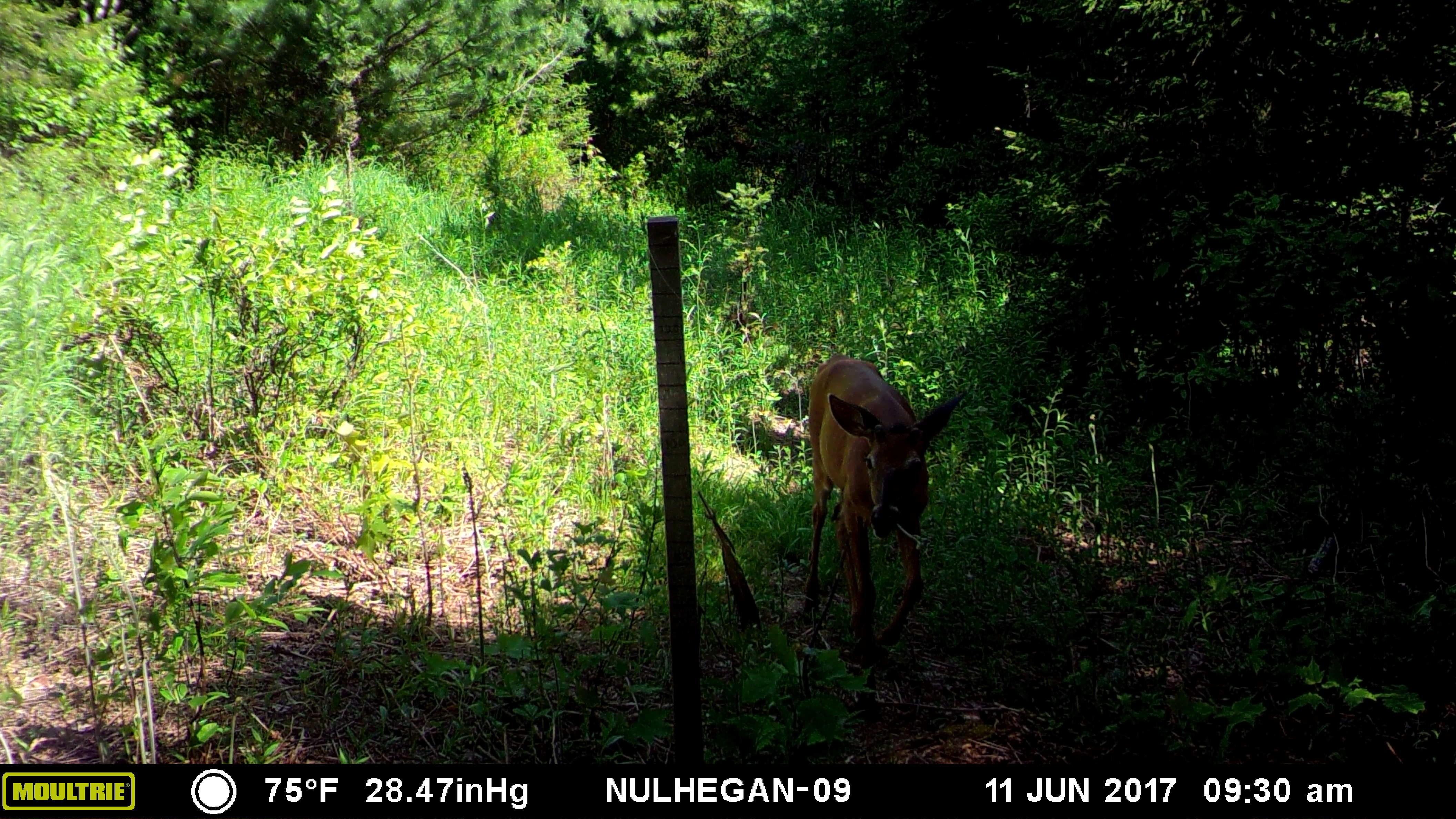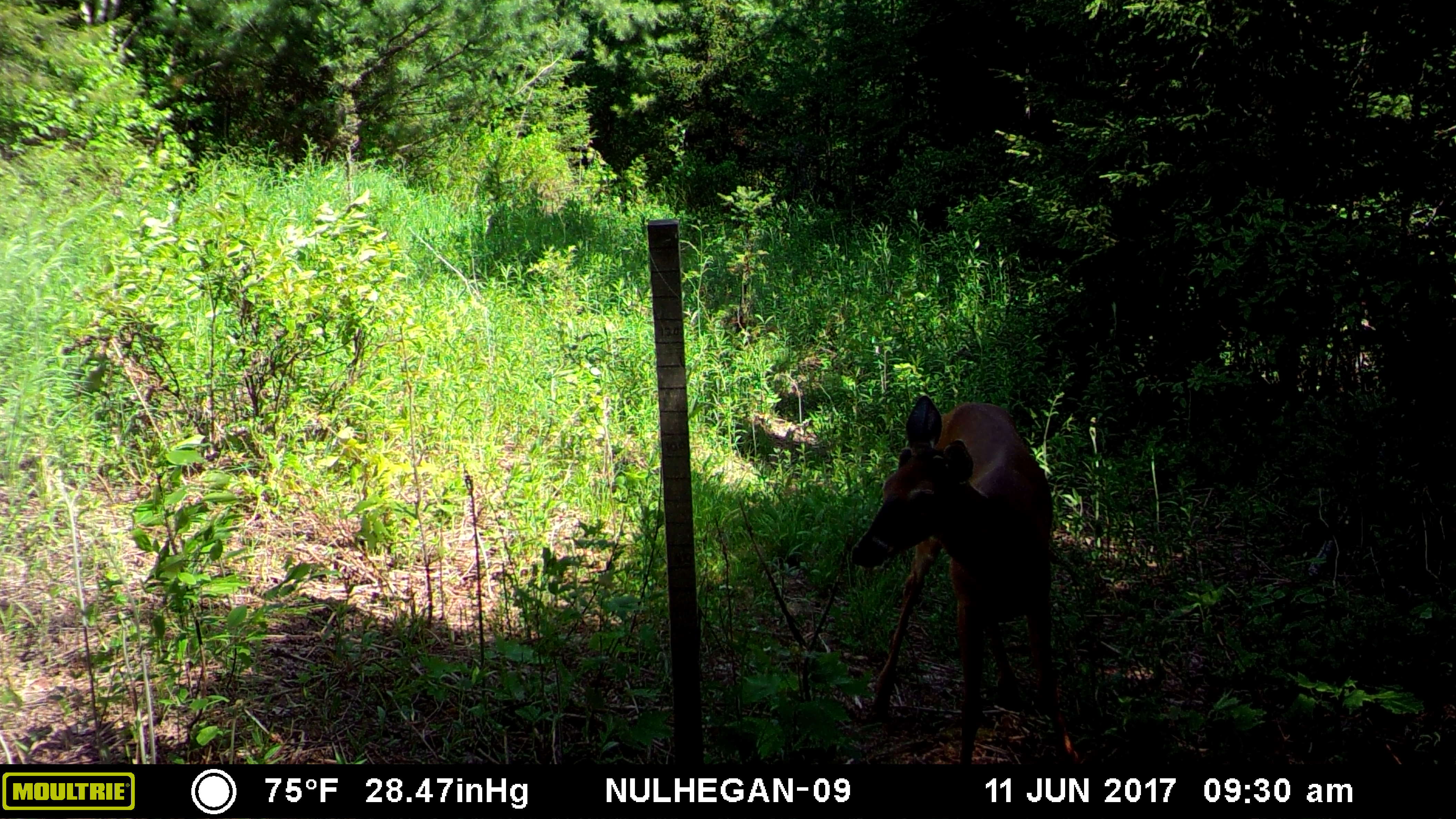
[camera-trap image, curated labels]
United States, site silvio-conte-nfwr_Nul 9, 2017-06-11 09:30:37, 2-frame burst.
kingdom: Animalia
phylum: Chordata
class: Mammalia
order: Artiodactyla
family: Cervidae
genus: Odocoileus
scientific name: Odocoileus virginianus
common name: white-tailed deer